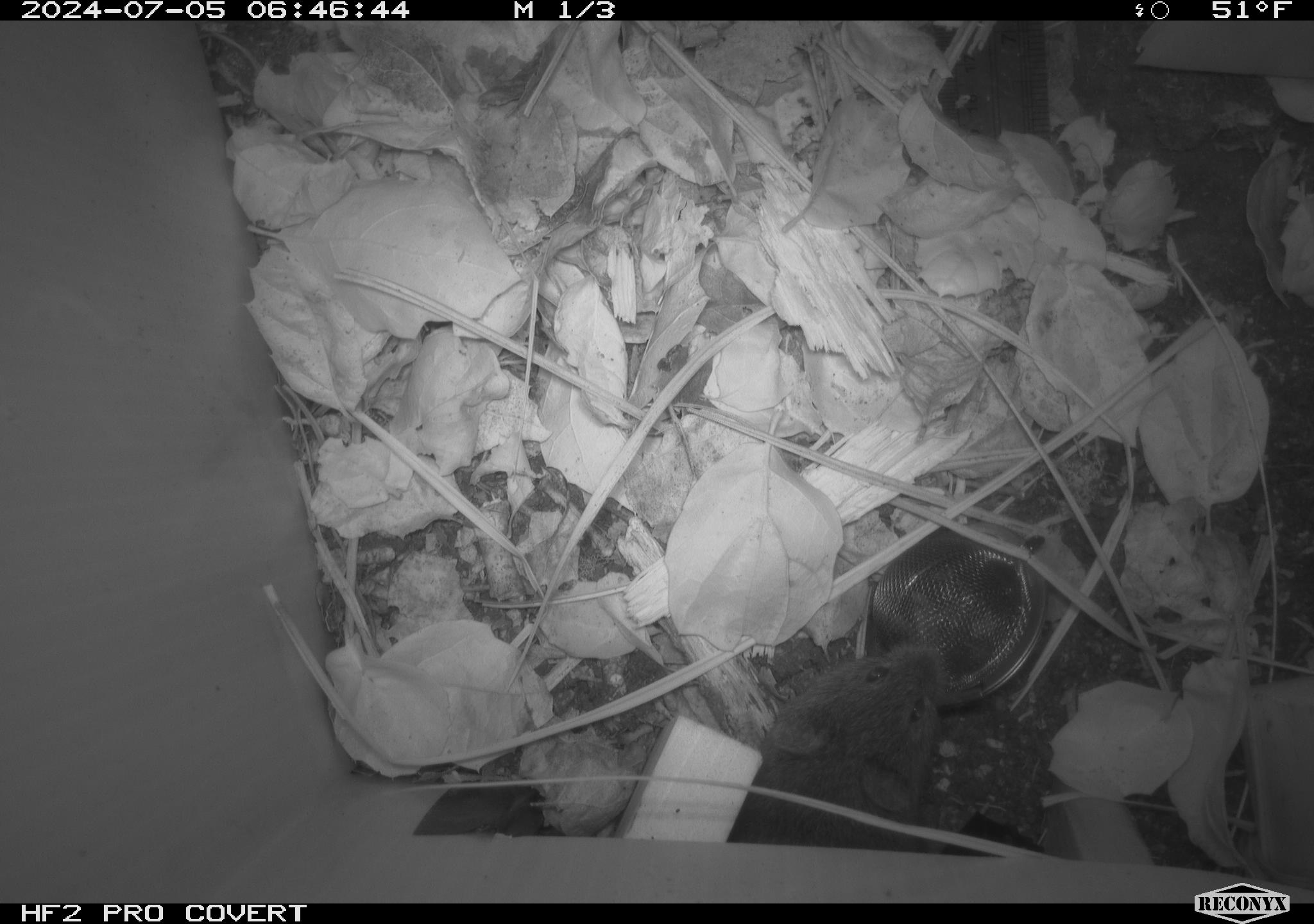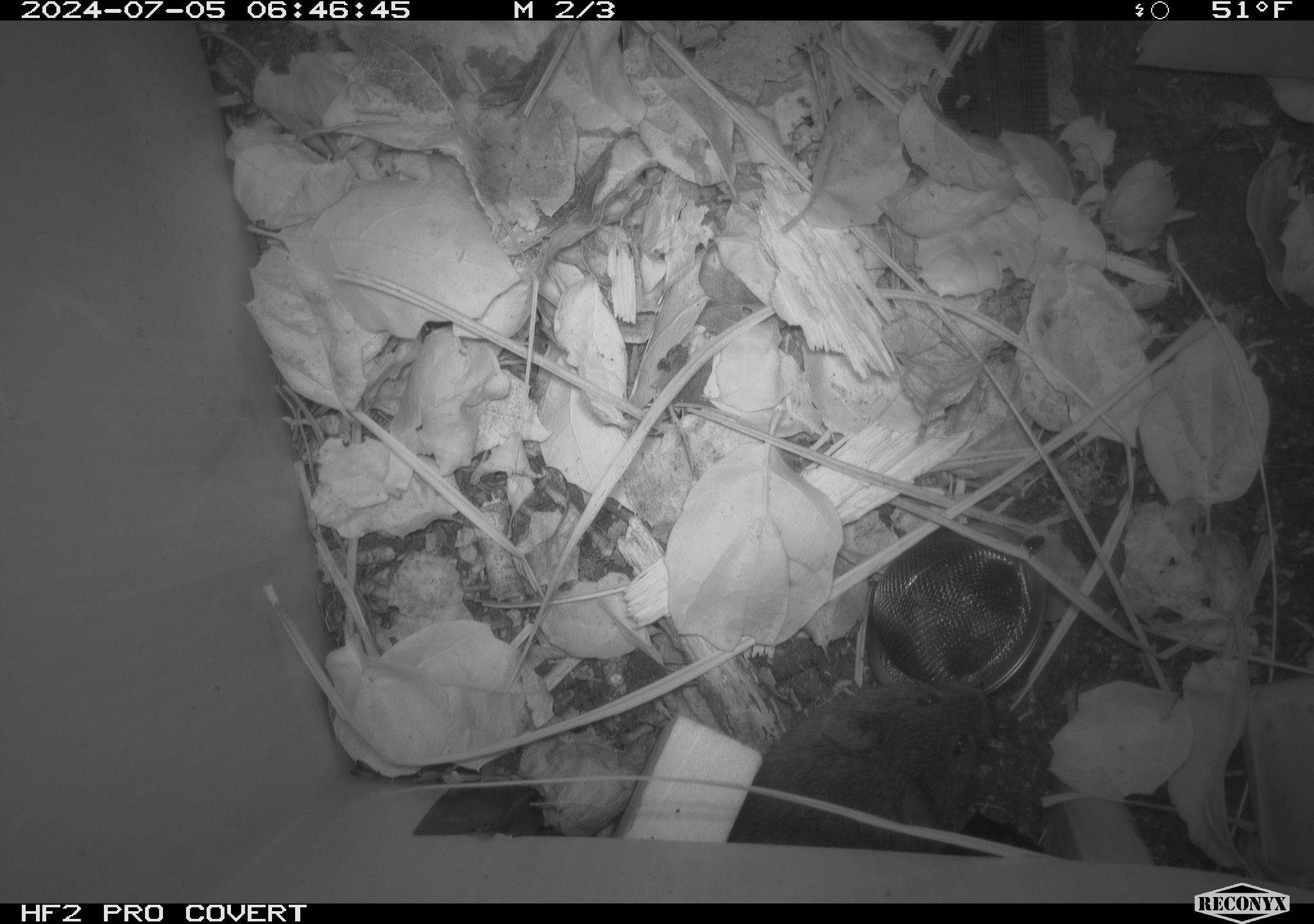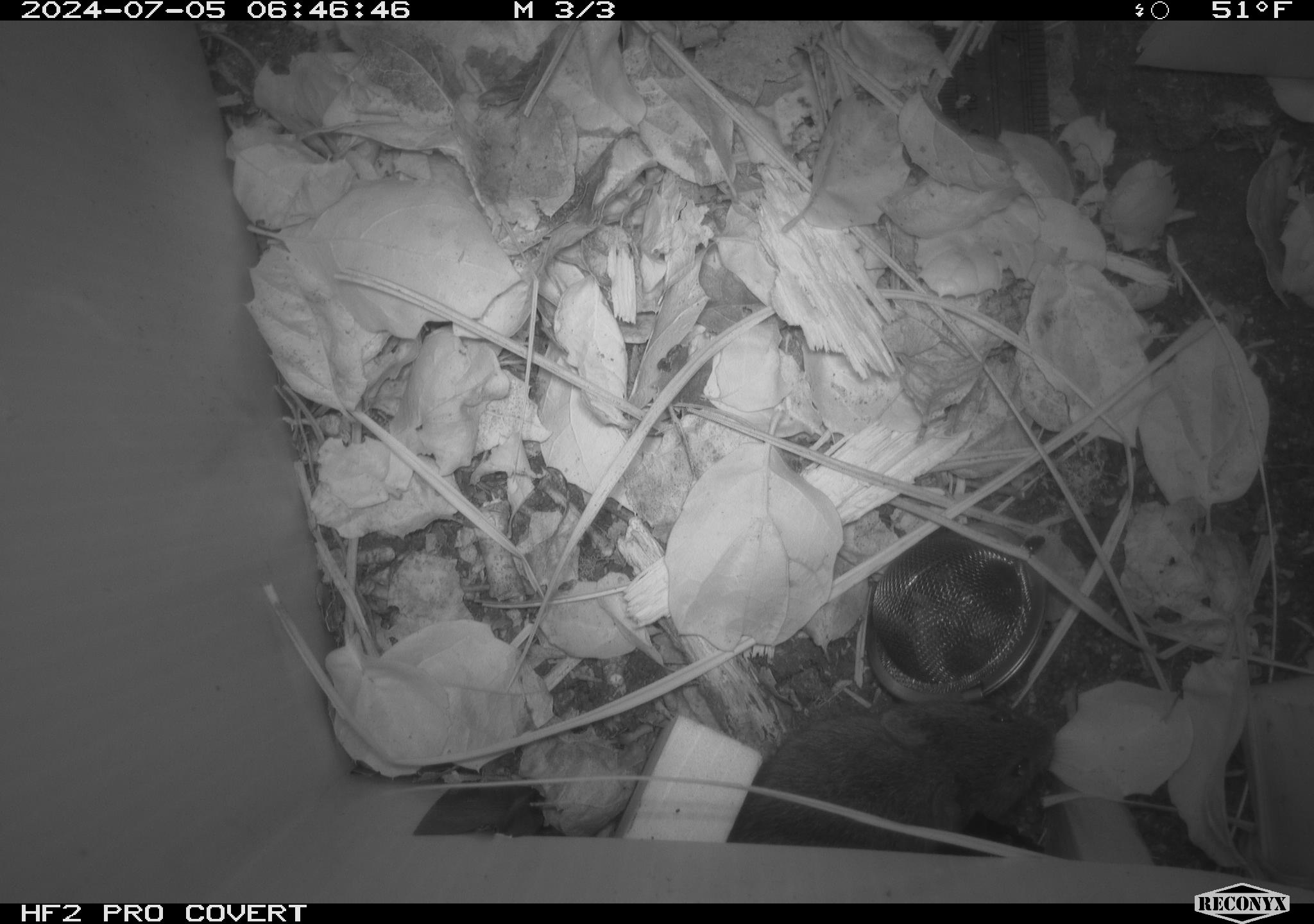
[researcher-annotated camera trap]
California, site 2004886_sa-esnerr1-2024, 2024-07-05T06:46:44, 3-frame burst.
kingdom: Animalia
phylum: Chordata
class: Mammalia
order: Rodentia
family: Cricetidae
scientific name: Cricetidae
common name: hamsters, voles, lemmings, and allies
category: cricetidae family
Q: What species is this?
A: Cricetidae family (hamsters, voles, lemmings, and allies) (Cricetidae).